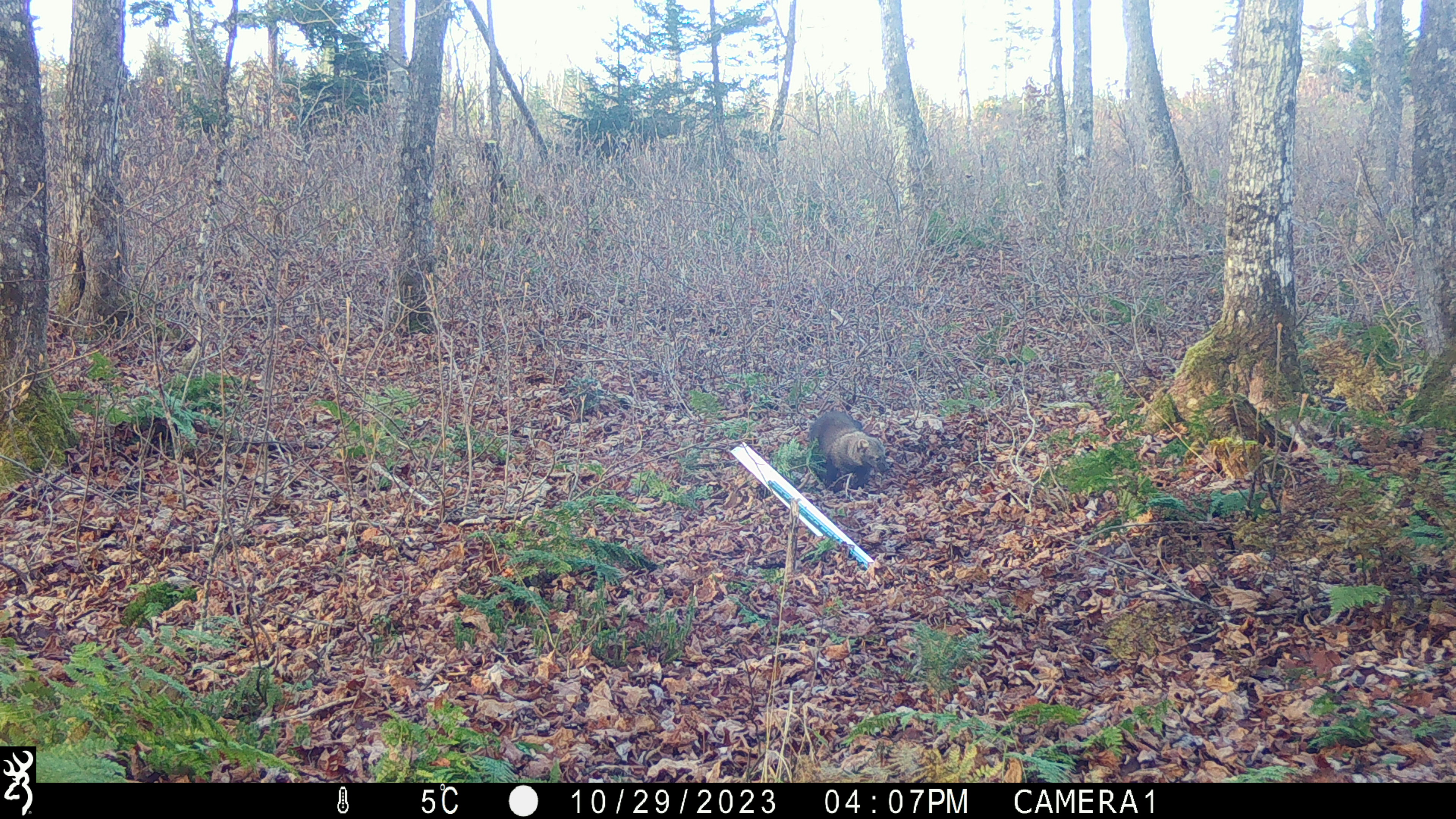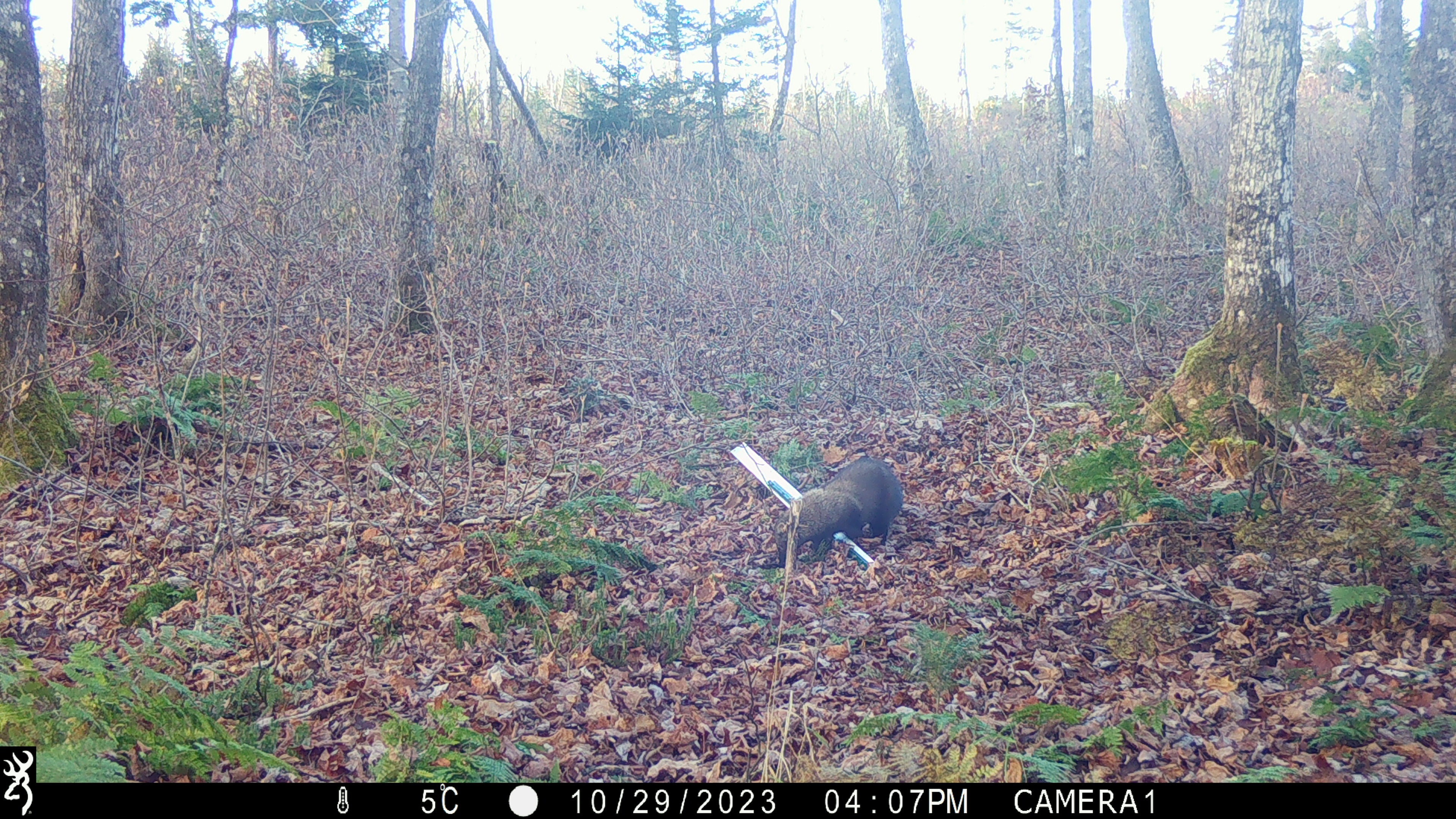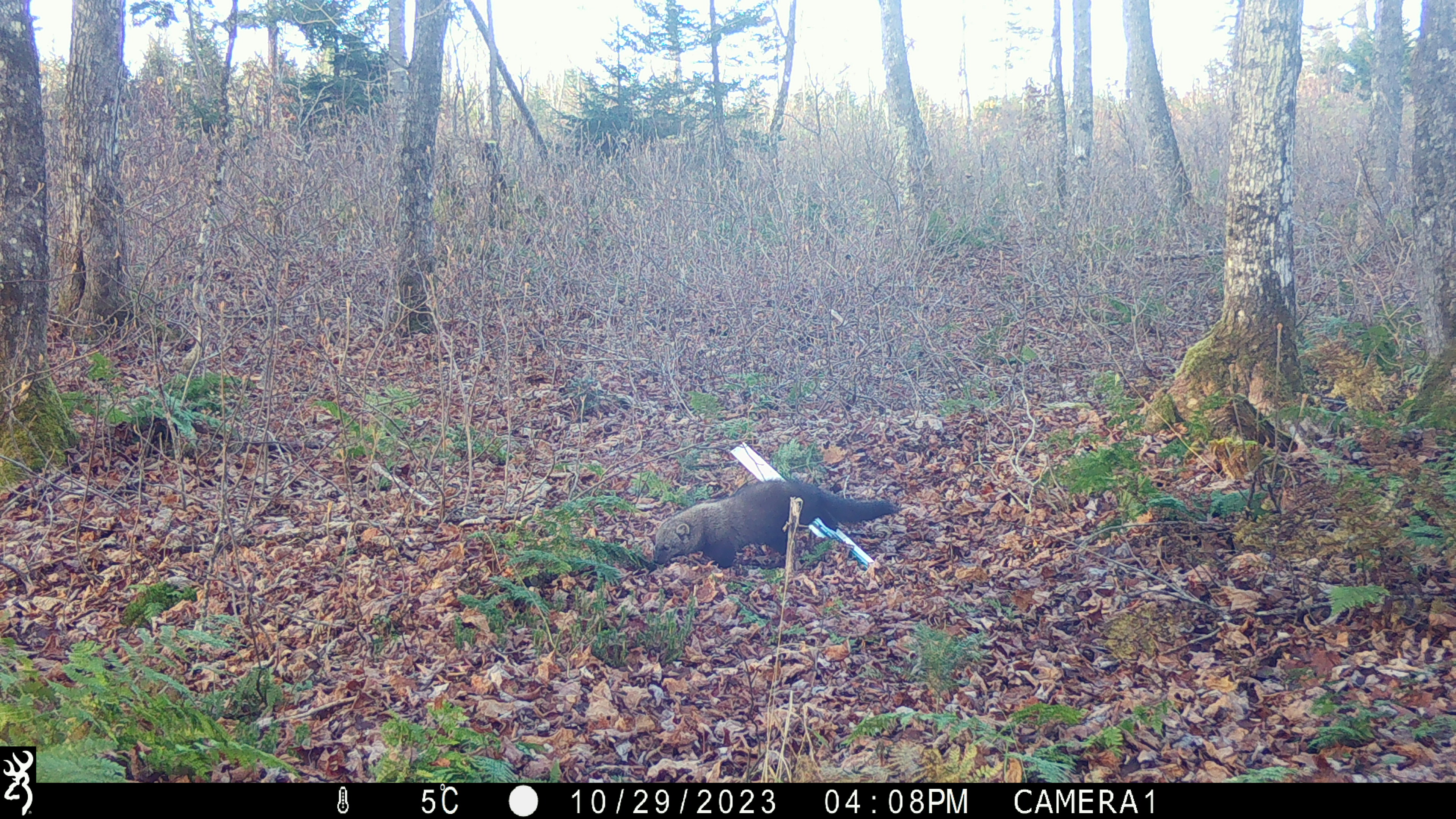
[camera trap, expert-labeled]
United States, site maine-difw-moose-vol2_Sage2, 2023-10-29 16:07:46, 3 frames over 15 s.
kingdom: Animalia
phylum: Chordata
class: Mammalia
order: Carnivora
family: Mustelidae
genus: Pekania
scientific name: Pekania pennanti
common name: fisher